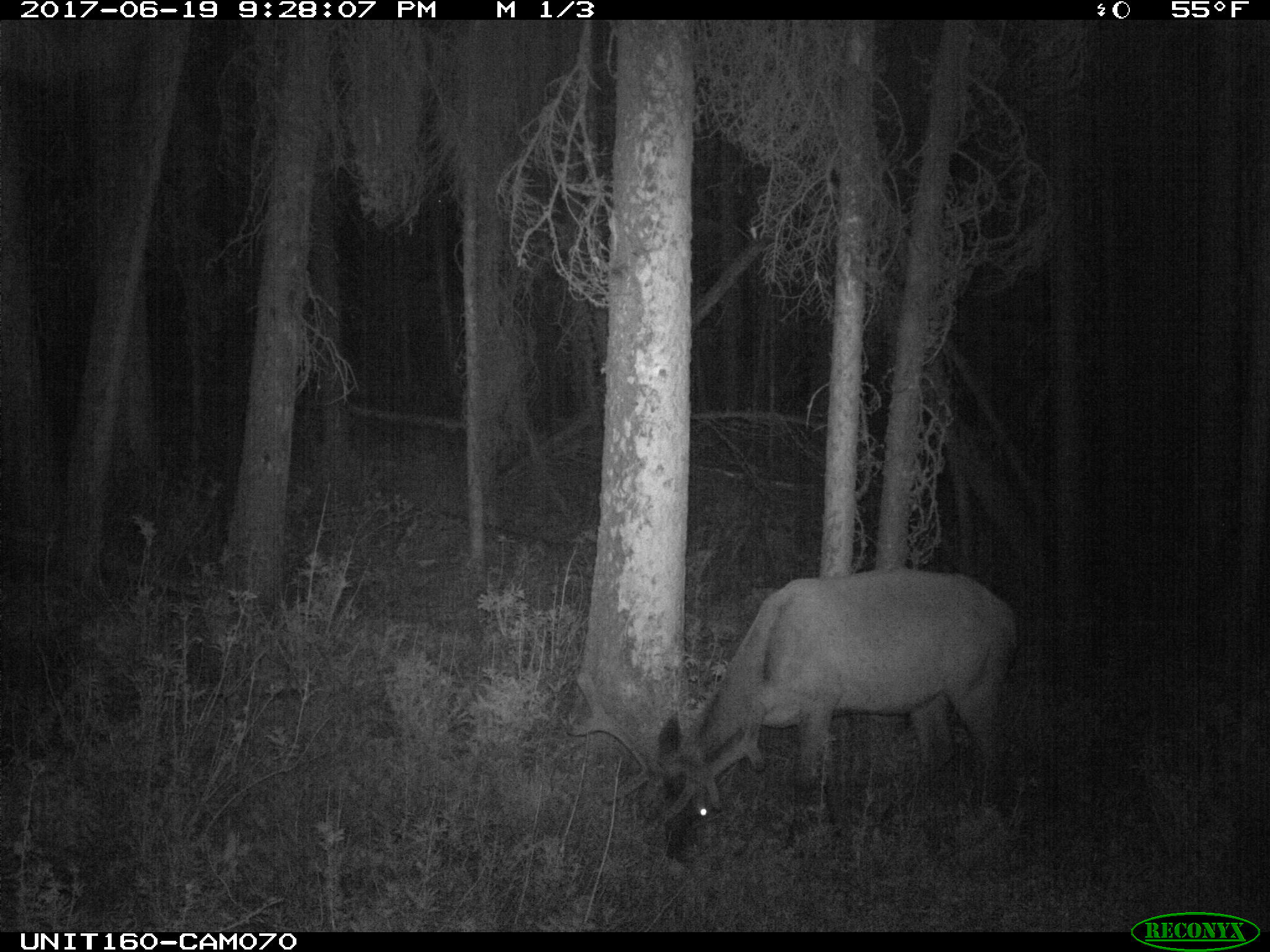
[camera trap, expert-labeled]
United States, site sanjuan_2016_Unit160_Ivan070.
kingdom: Animalia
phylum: Chordata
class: Mammalia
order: Artiodactyla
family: Cervidae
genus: Cervus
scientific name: Cervus elaphus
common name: red deer